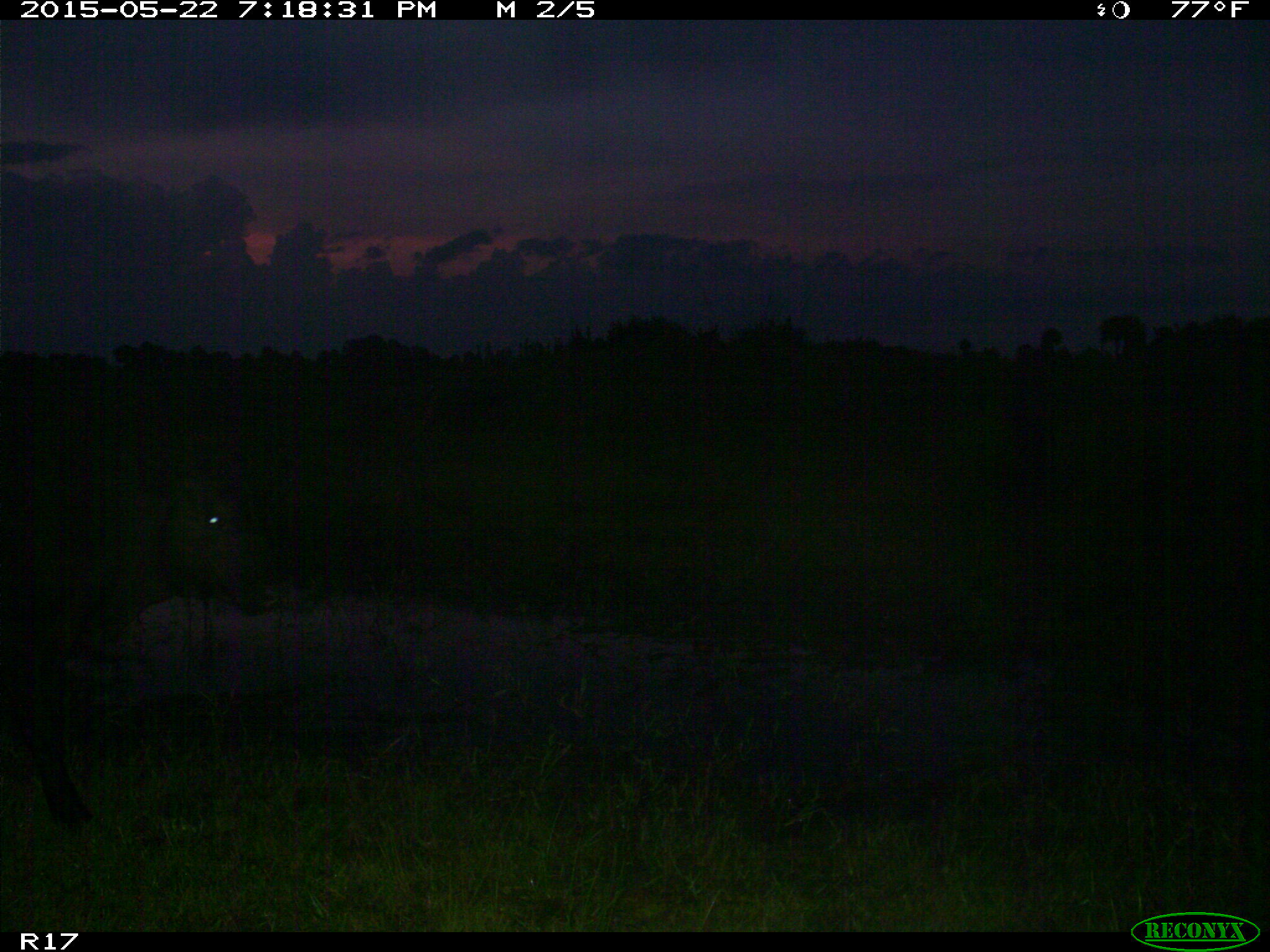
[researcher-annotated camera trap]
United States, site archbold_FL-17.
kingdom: Animalia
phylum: Chordata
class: Mammalia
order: Artiodactyla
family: Bovidae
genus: Bos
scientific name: Bos taurus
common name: domestic cow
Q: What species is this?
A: Bos taurus (domestic cow).